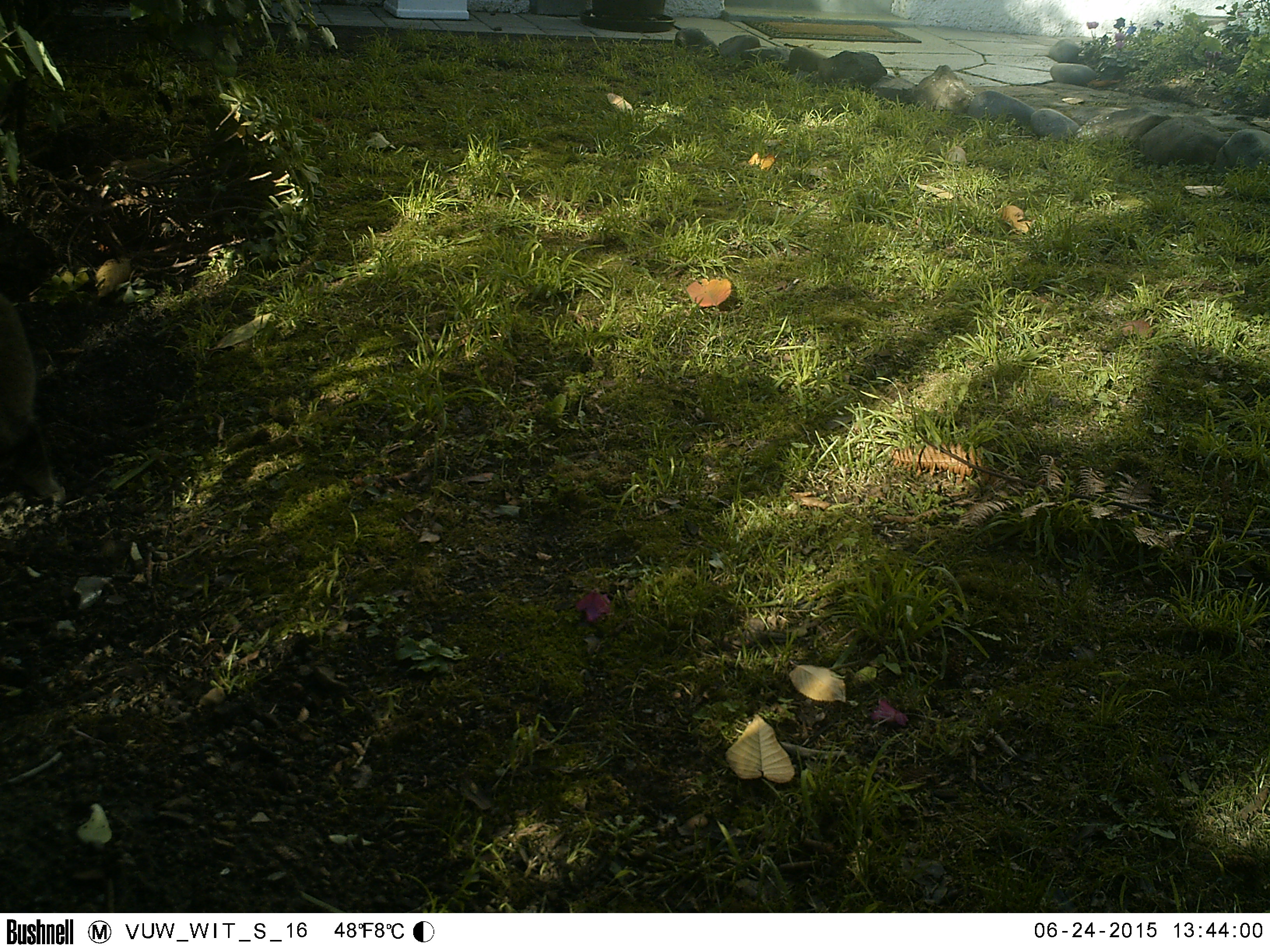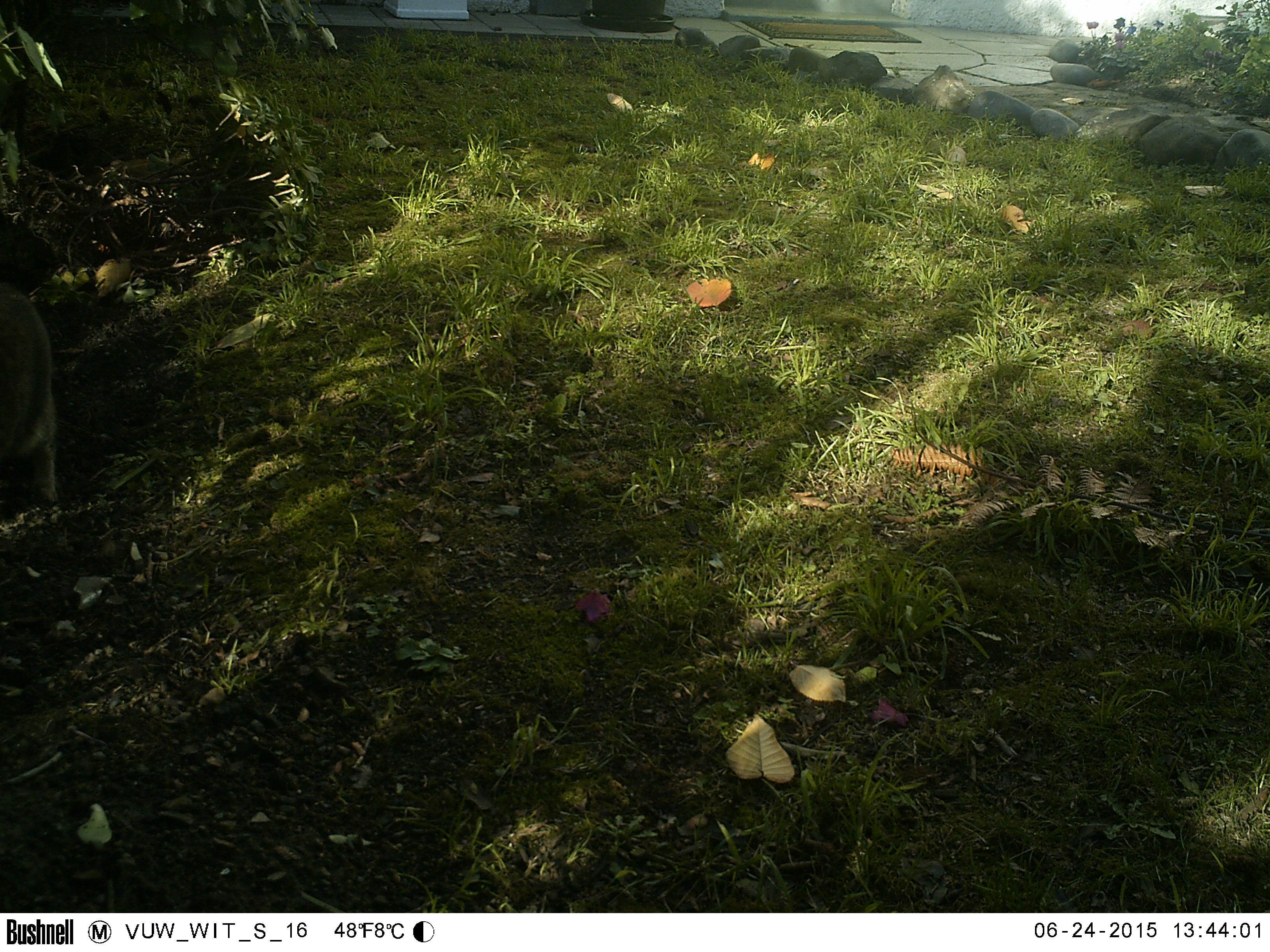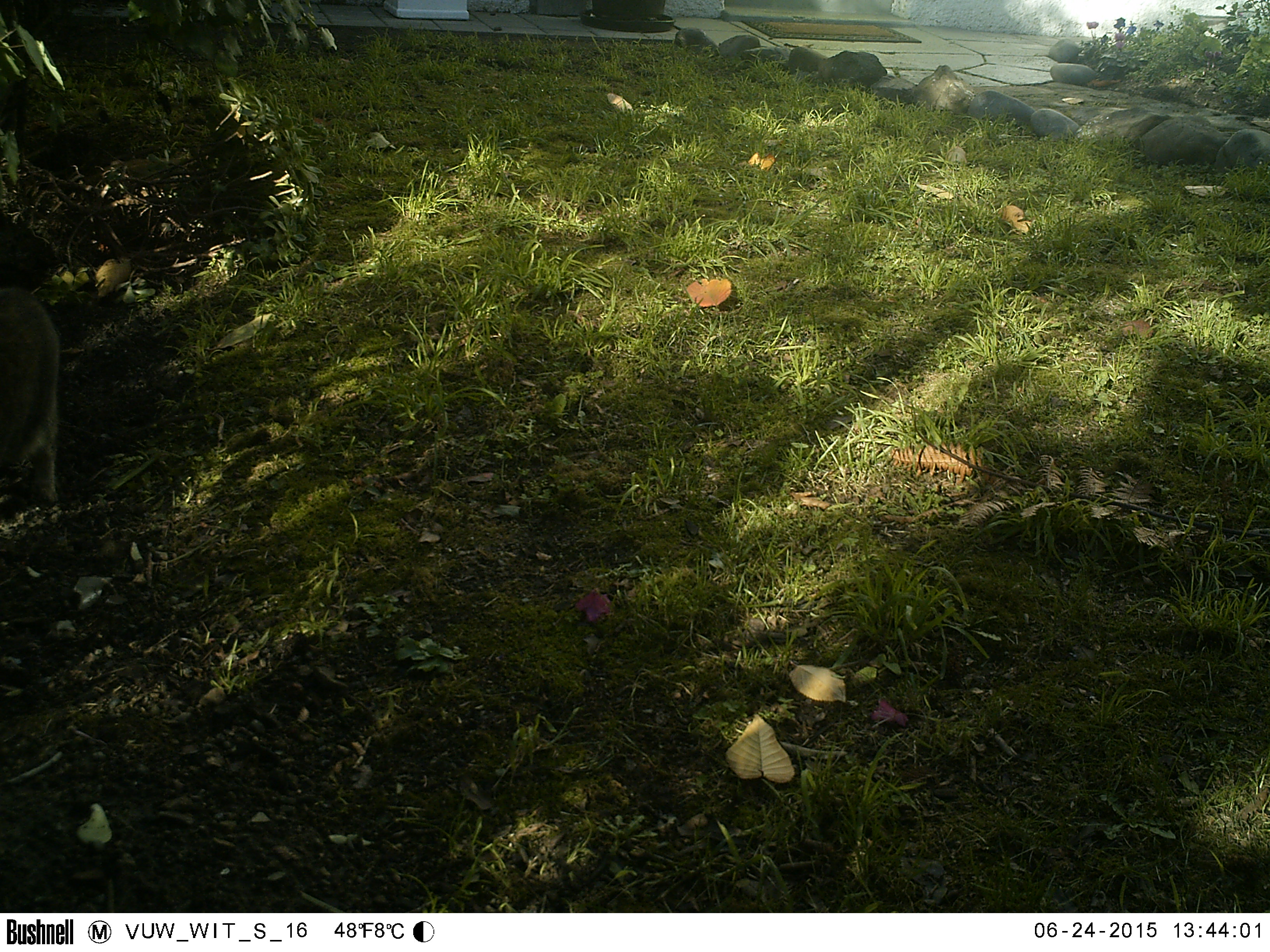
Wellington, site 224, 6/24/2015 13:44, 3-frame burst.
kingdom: Animalia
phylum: Chordata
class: Mammalia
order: Carnivora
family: Felidae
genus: Felis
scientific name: Felis catus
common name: cat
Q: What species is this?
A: Cat (Felis catus).